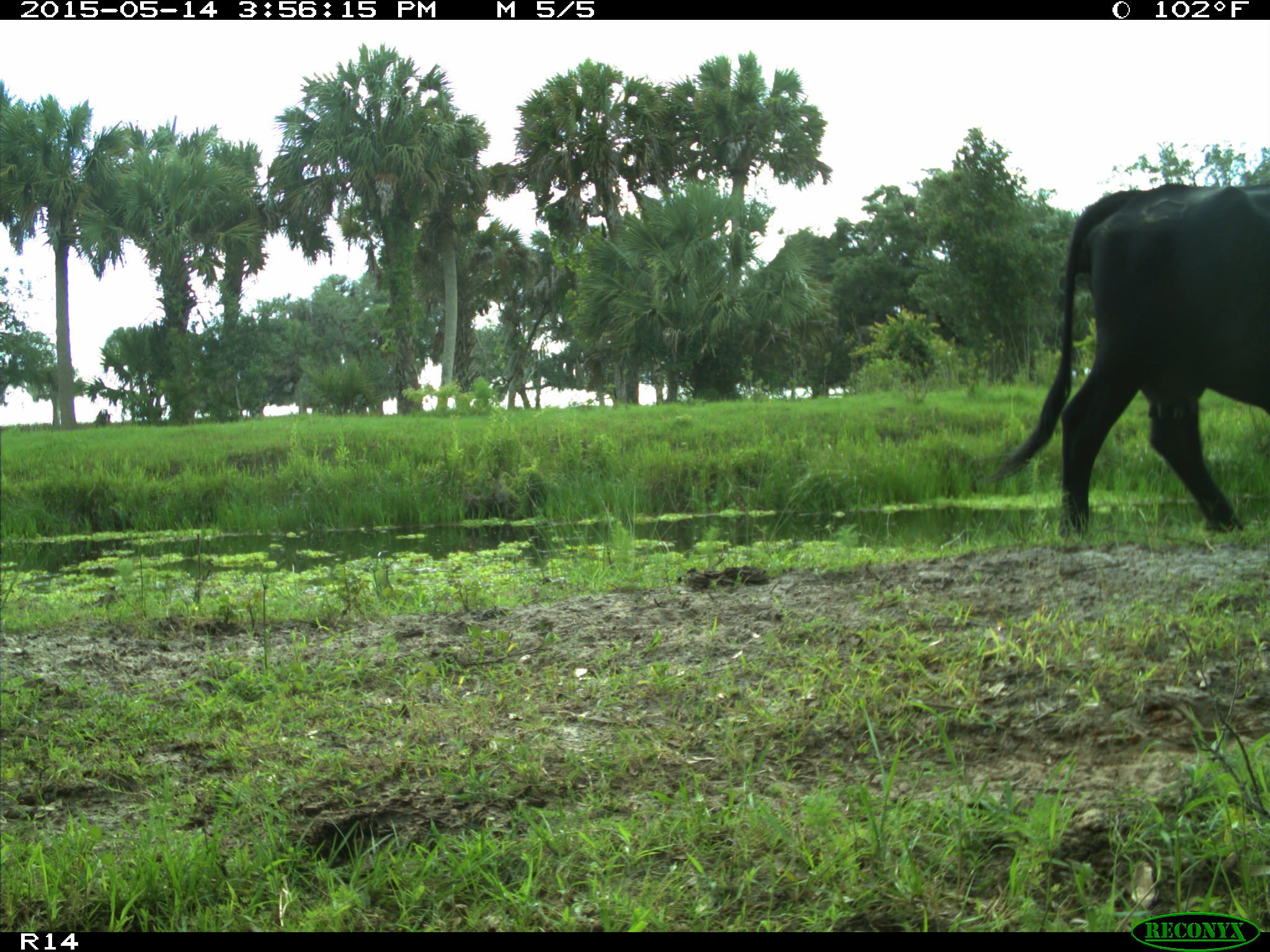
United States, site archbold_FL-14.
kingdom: Animalia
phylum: Chordata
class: Mammalia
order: Artiodactyla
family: Bovidae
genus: Bos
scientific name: Bos taurus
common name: domestic cow